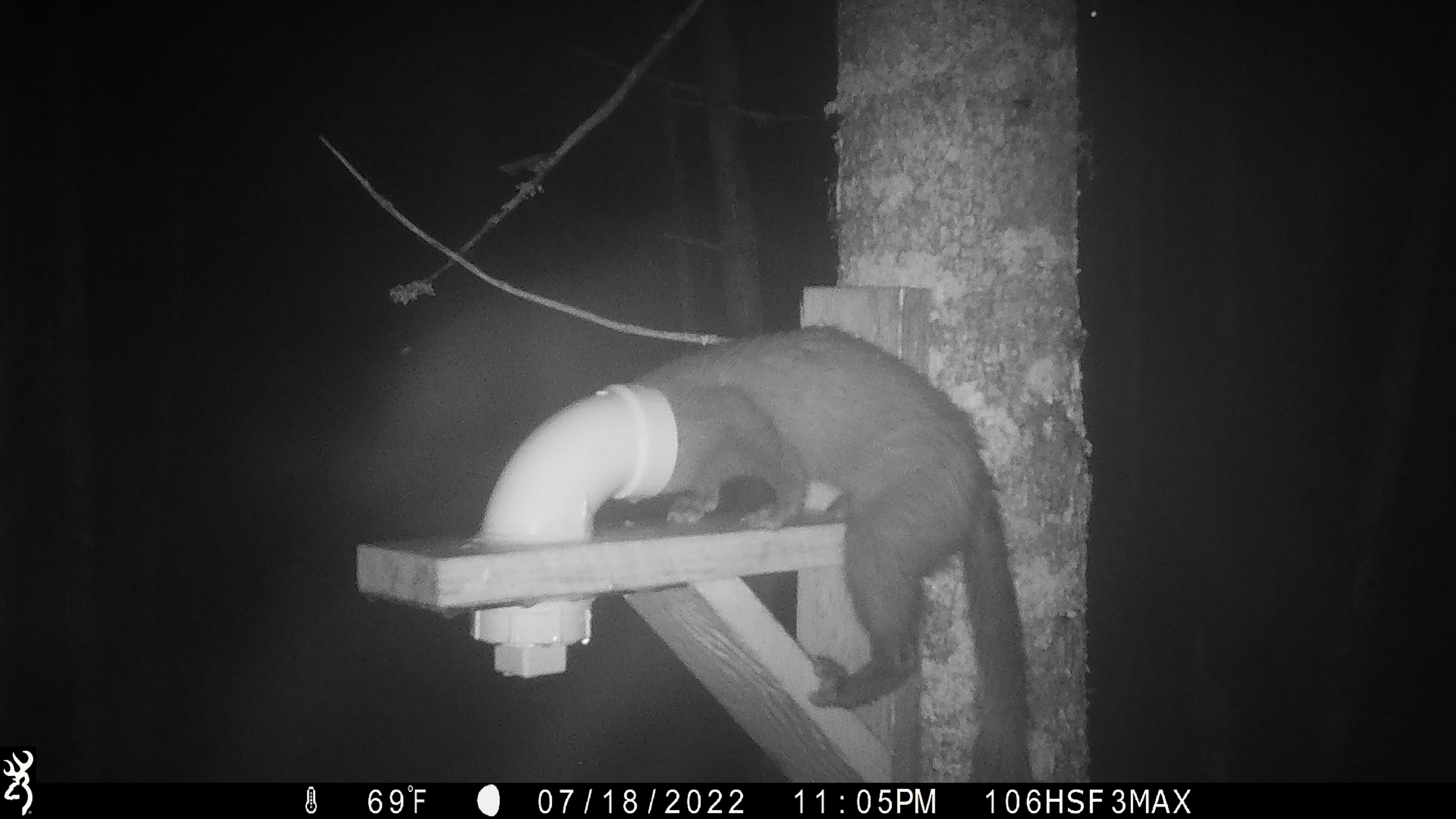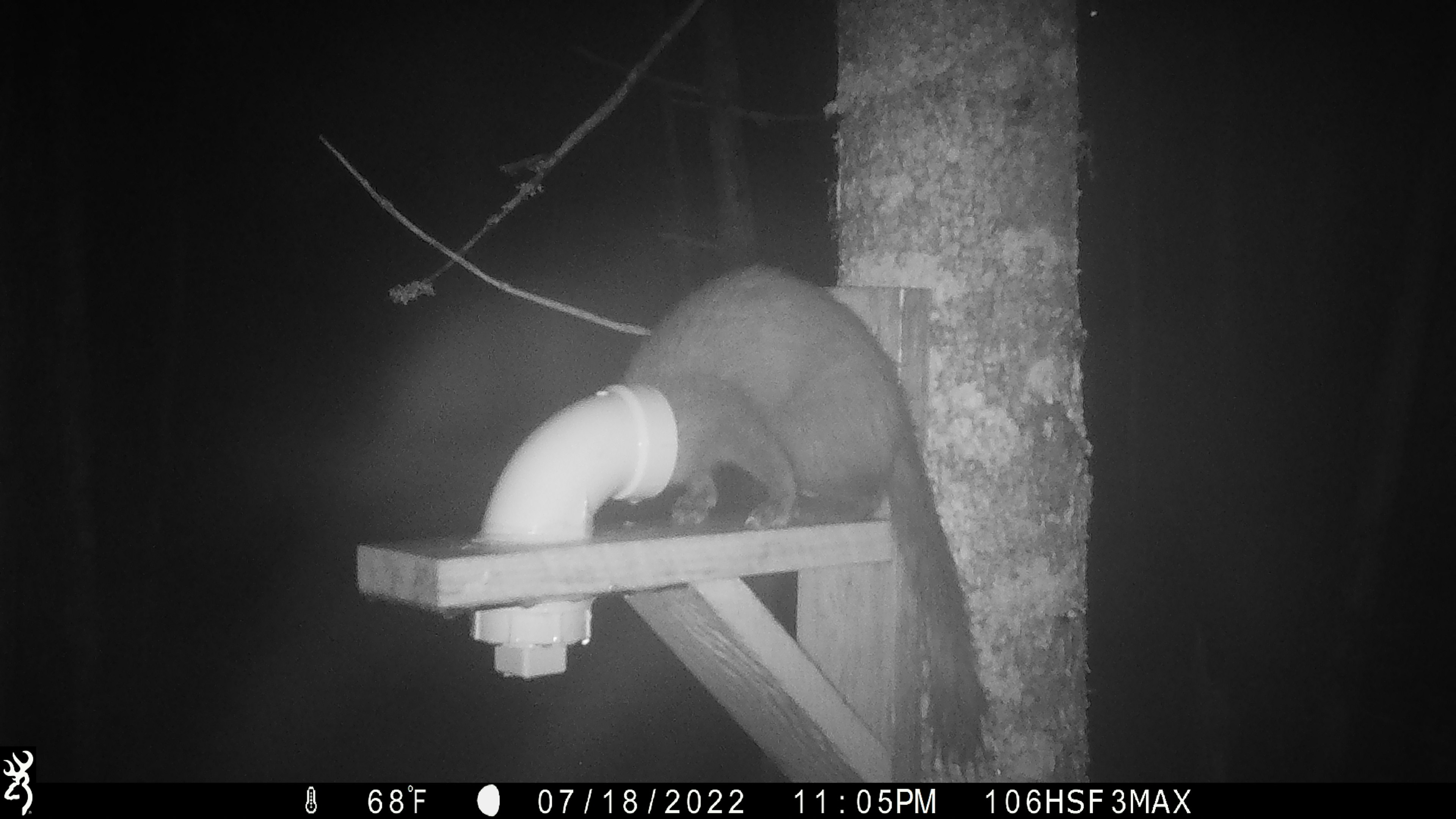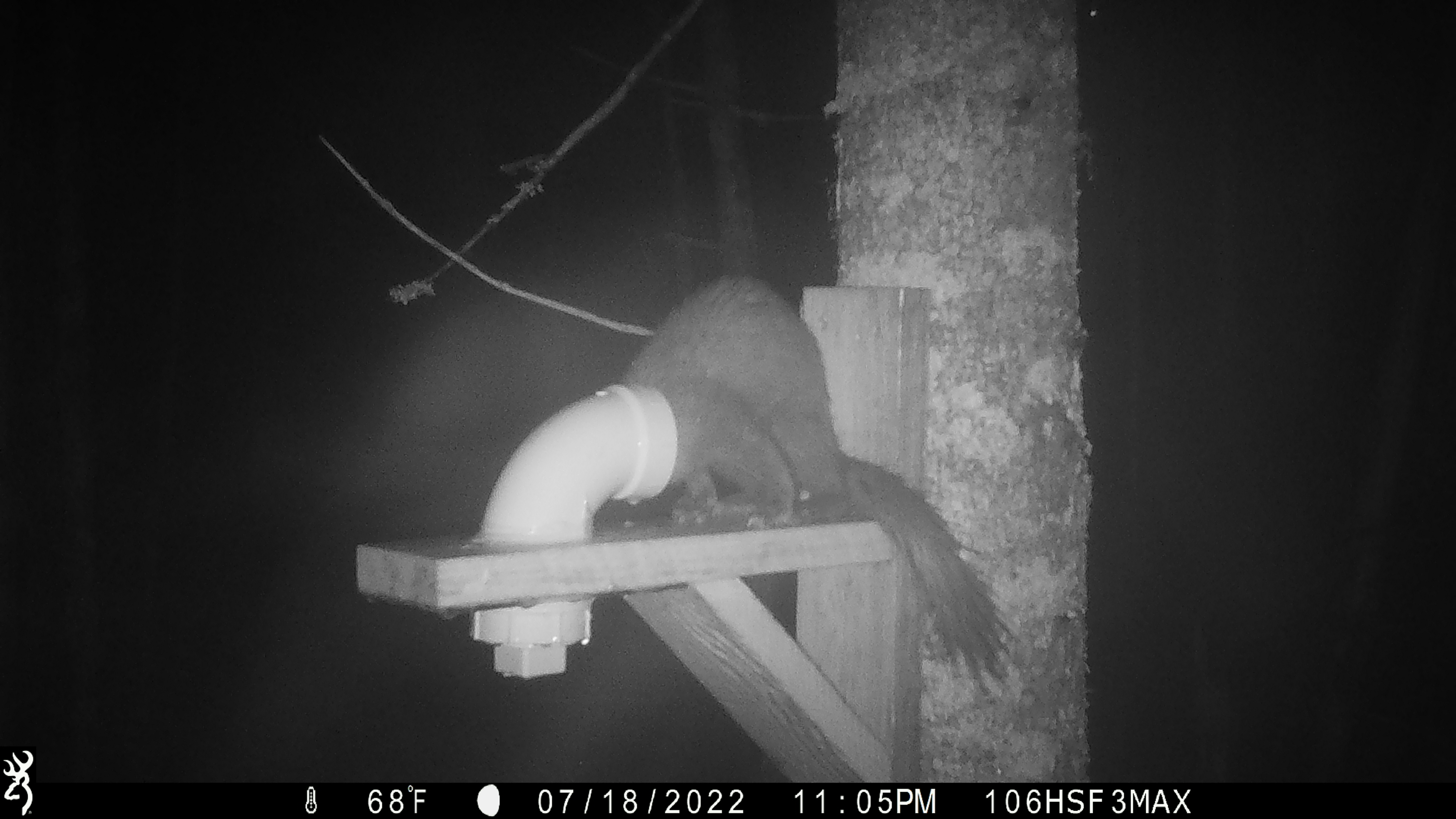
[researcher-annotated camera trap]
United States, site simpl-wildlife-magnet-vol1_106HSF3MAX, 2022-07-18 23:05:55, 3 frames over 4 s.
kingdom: Animalia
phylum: Chordata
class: Mammalia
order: Carnivora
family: Mustelidae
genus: Martes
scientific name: Martes americana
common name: american marten